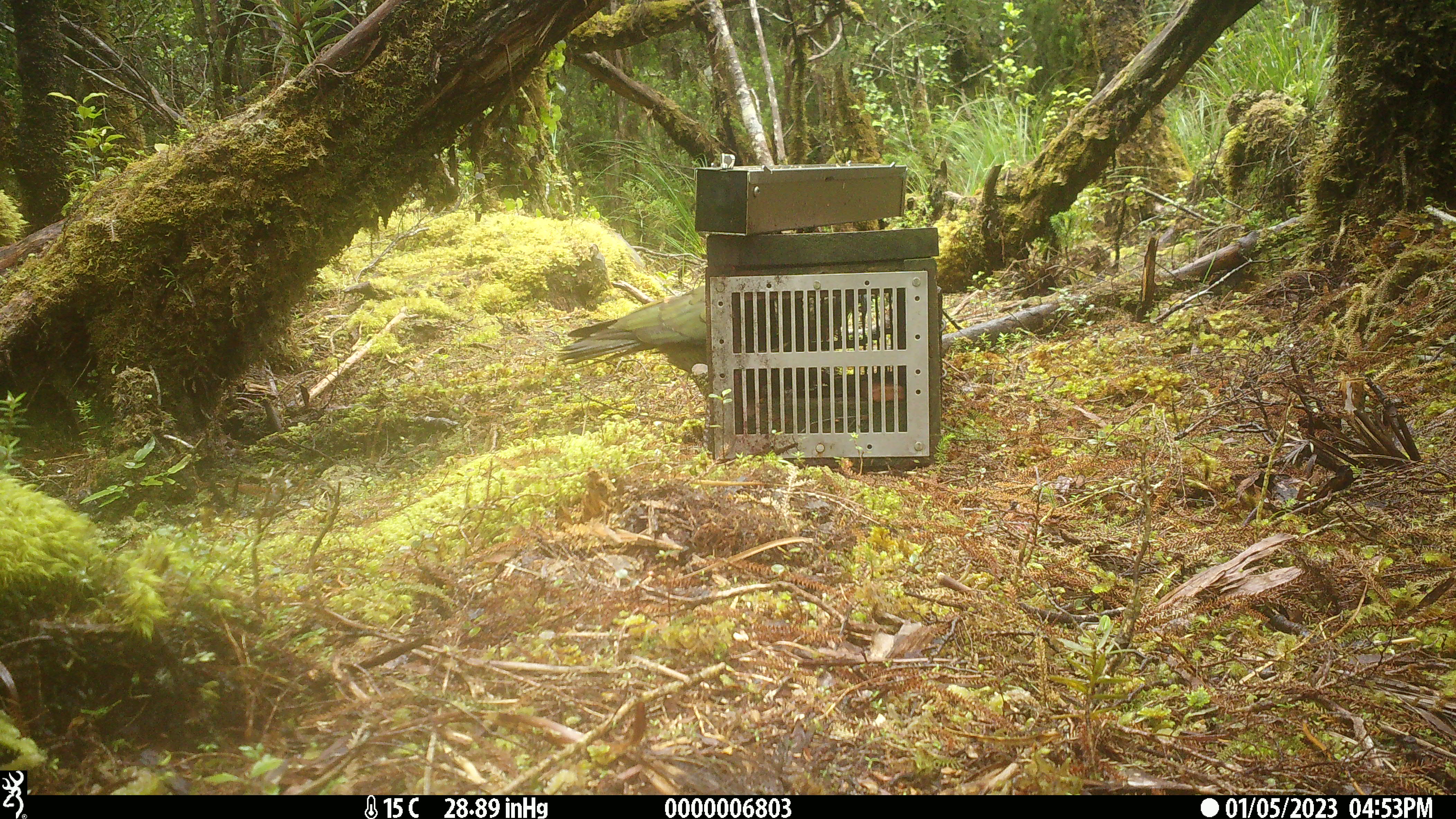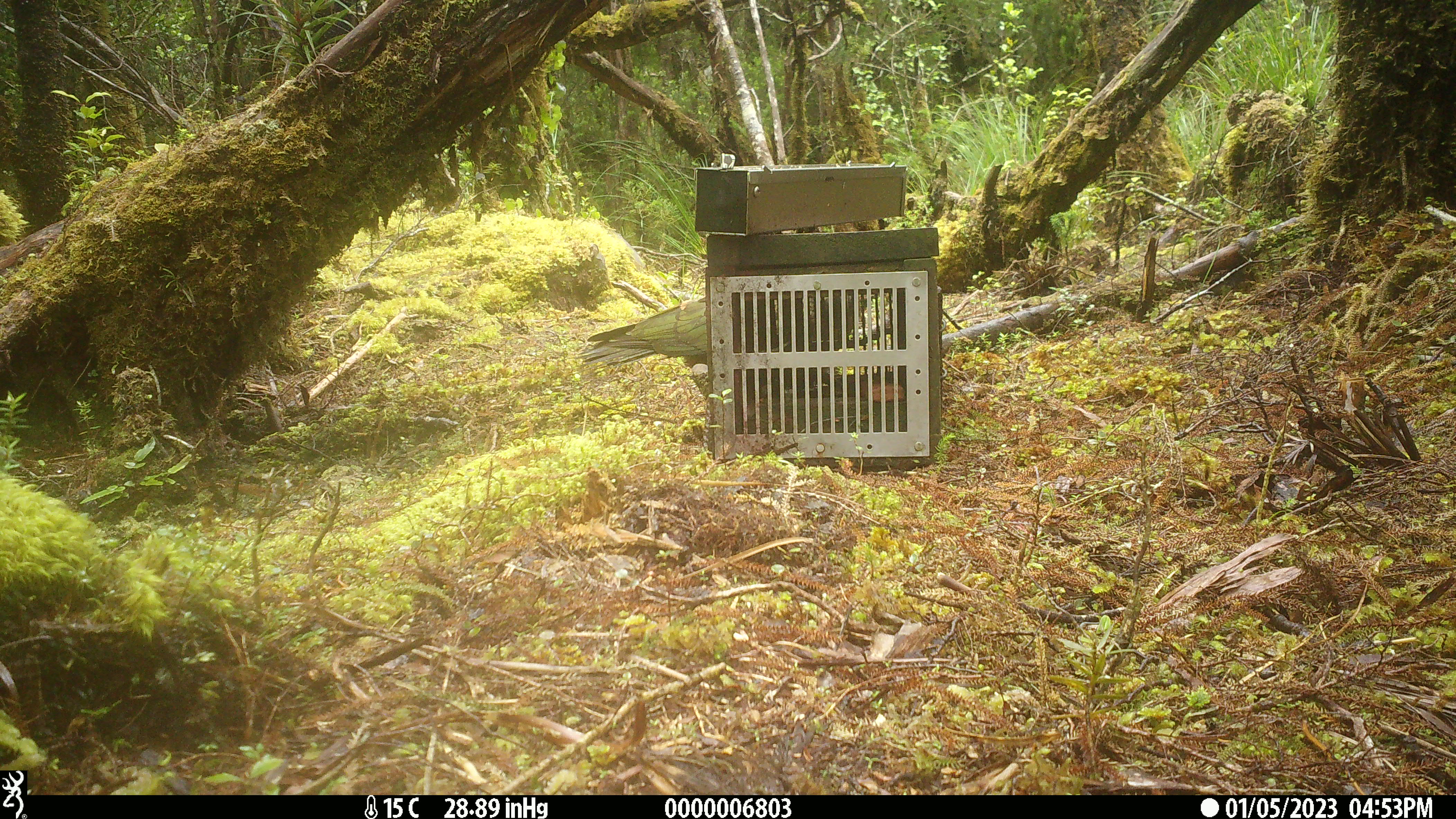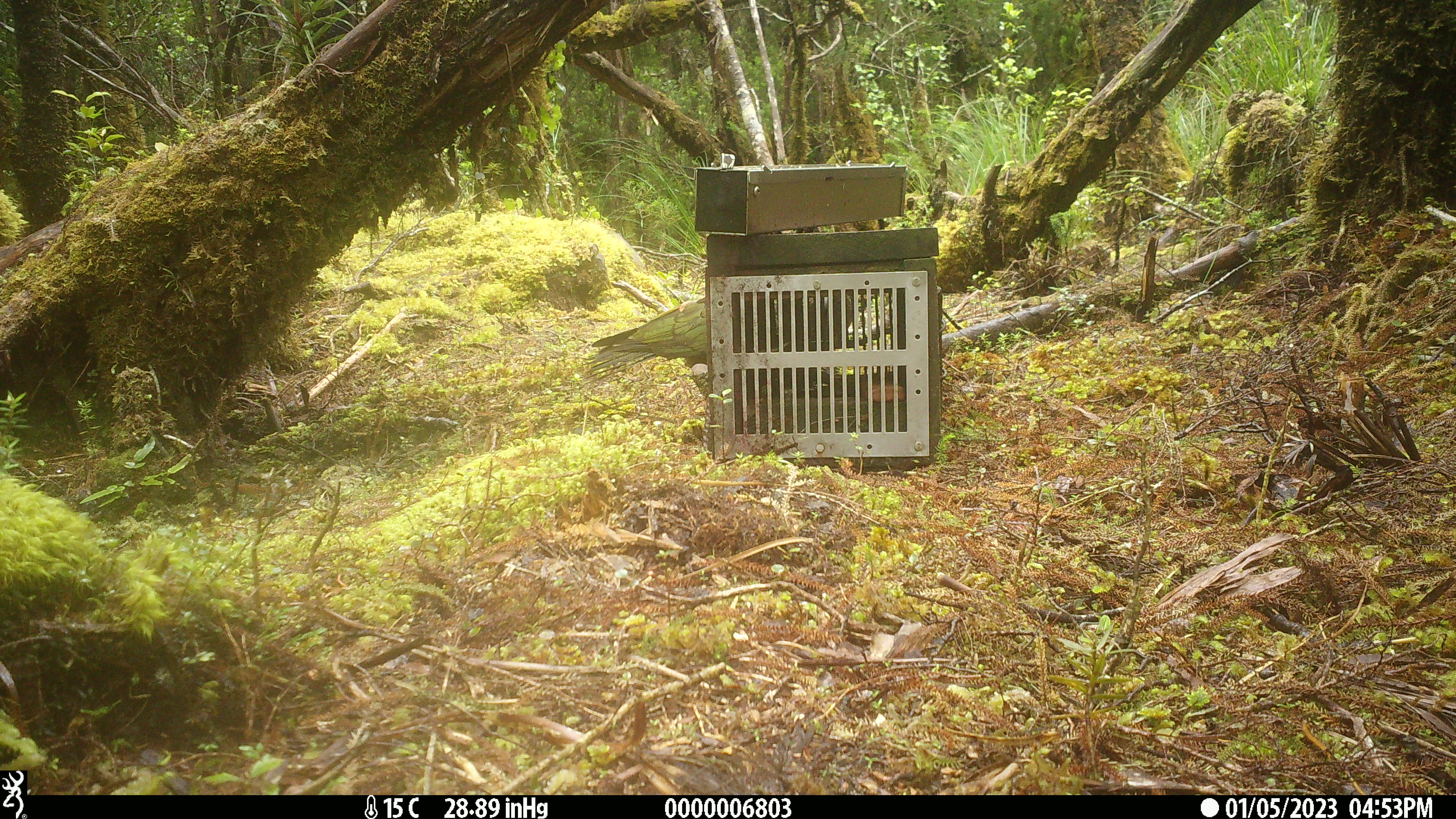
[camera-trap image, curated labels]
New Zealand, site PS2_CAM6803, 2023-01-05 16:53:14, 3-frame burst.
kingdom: Animalia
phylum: Chordata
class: Aves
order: Psittaciformes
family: Strigopidae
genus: Nestor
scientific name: Nestor notabilis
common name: kea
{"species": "kea (Nestor notabilis)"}